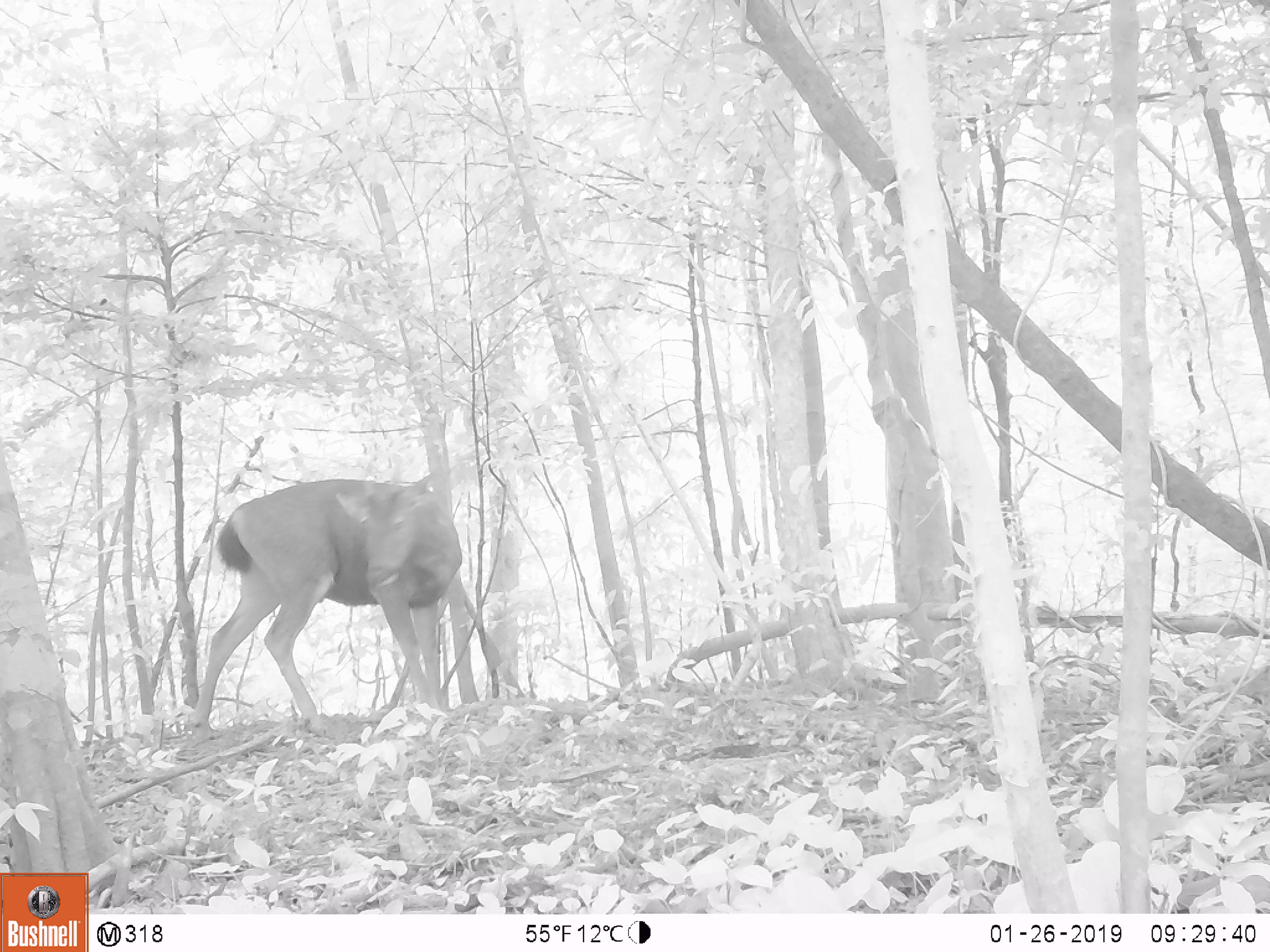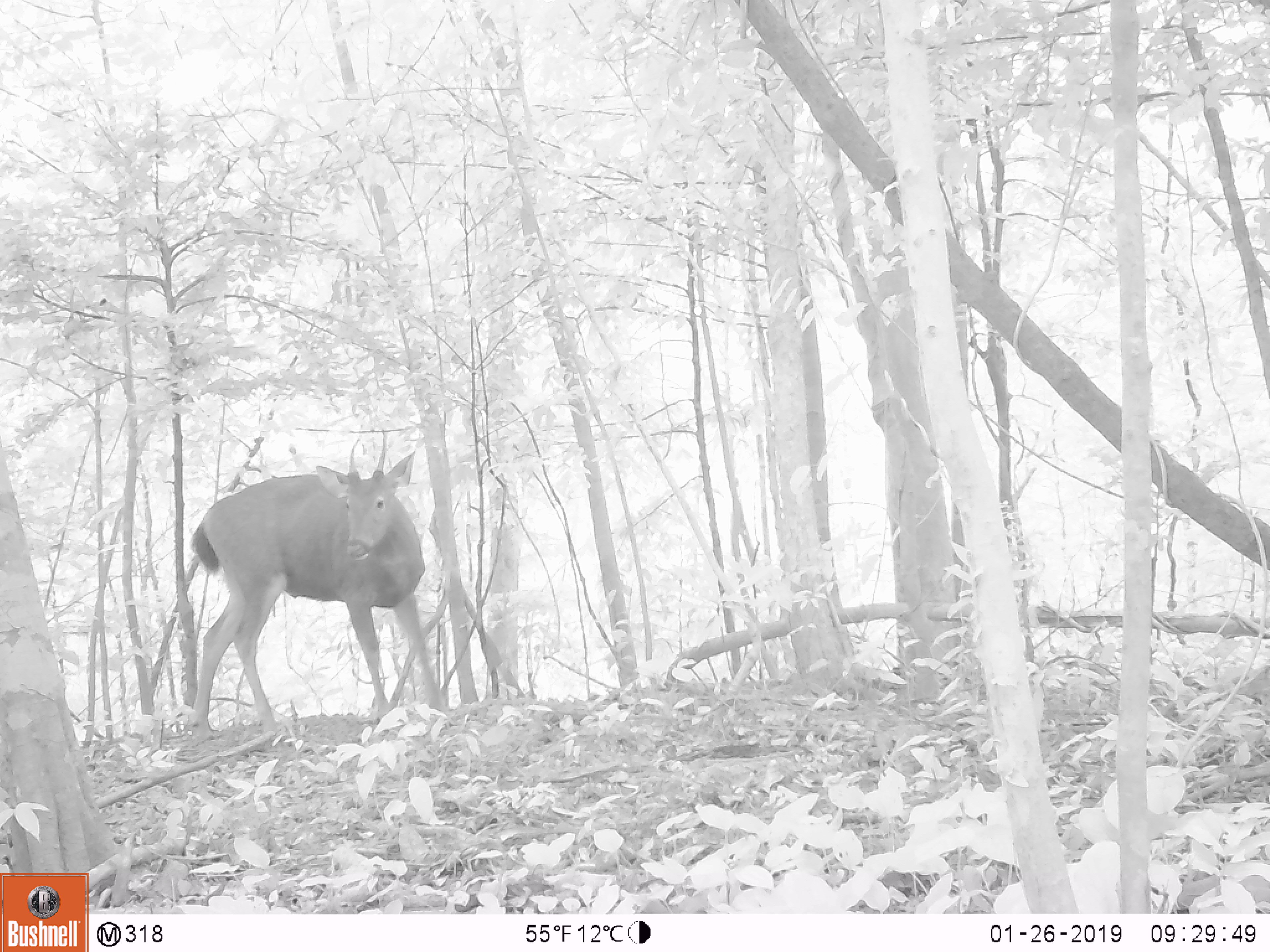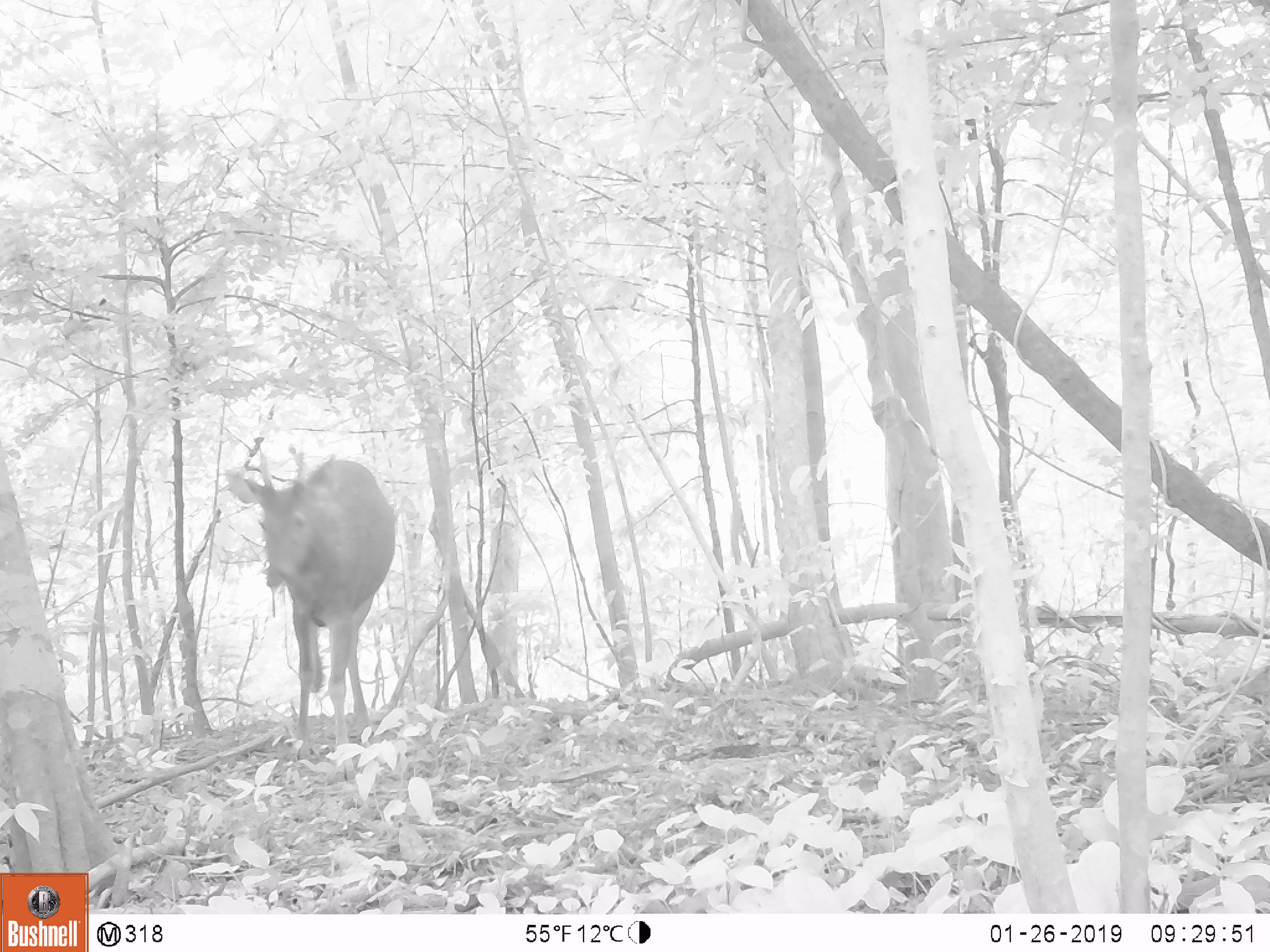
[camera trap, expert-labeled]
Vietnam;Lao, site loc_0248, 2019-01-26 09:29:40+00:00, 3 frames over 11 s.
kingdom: Animalia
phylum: Chordata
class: Mammalia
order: Artiodactyla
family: Cervidae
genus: Rusa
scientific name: Rusa unicolor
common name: sambar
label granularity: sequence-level